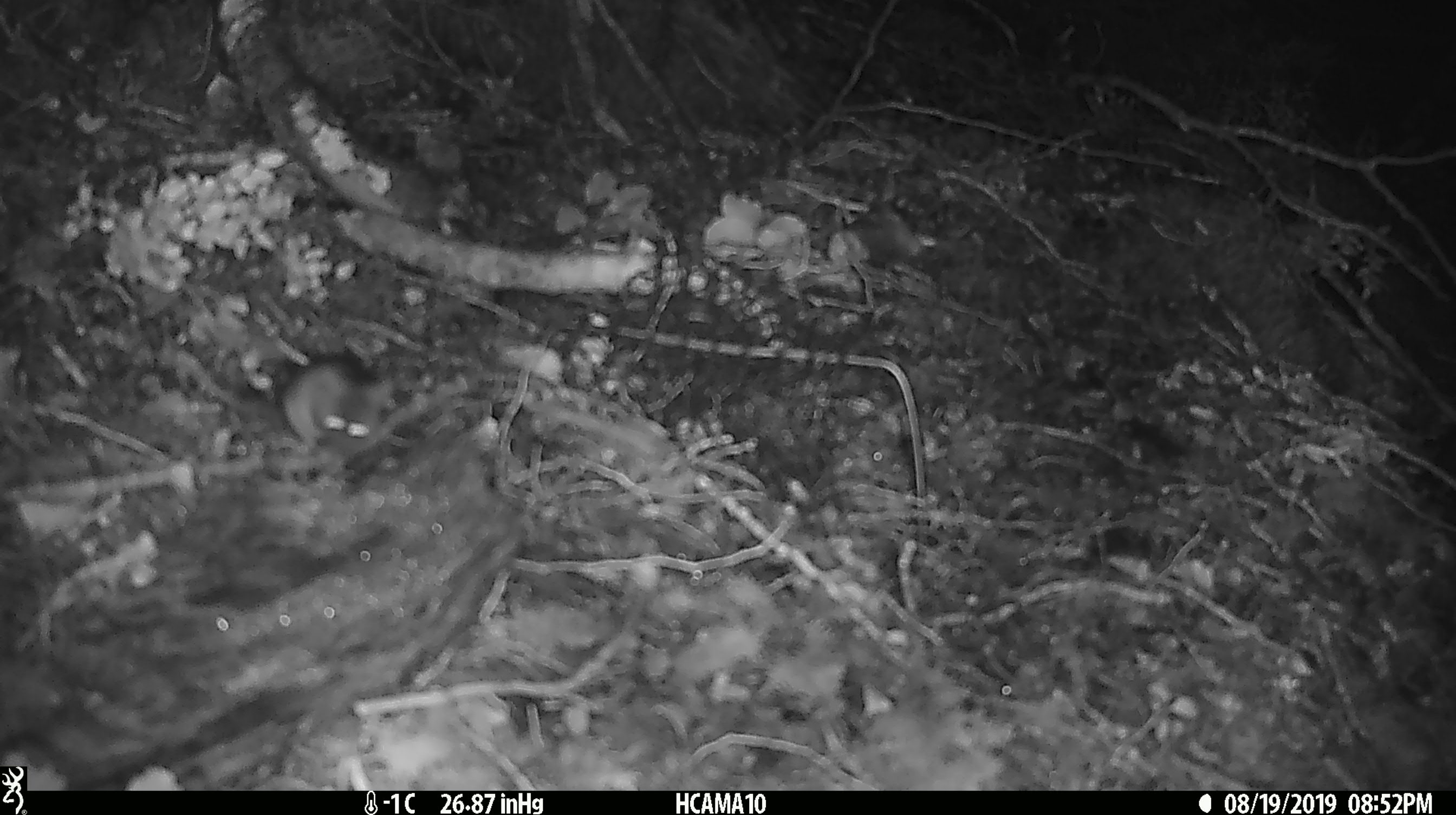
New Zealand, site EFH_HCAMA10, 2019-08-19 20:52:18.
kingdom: Animalia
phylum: Chordata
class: Mammalia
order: Rodentia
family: Muridae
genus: Mus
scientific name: Mus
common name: mouse